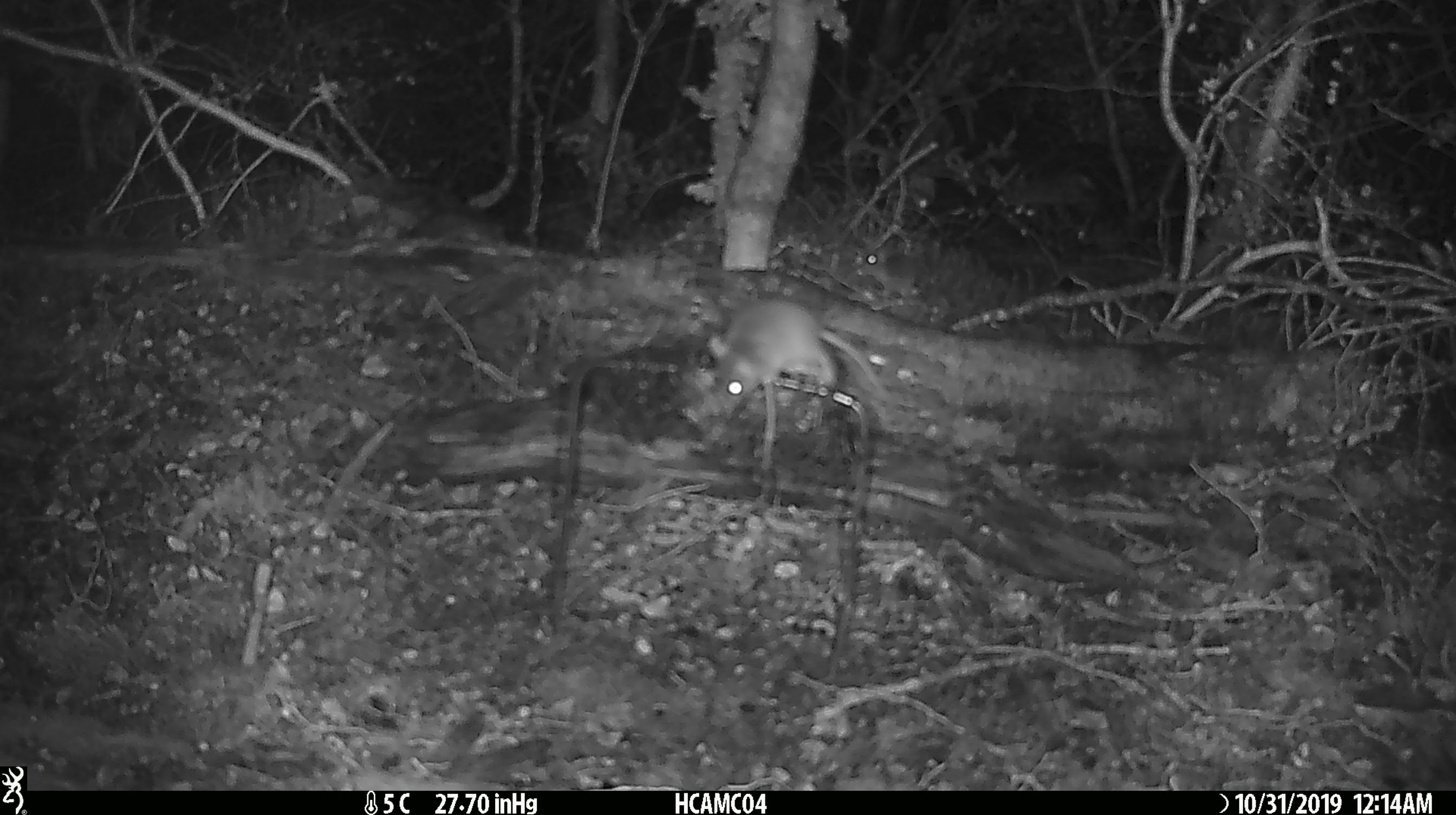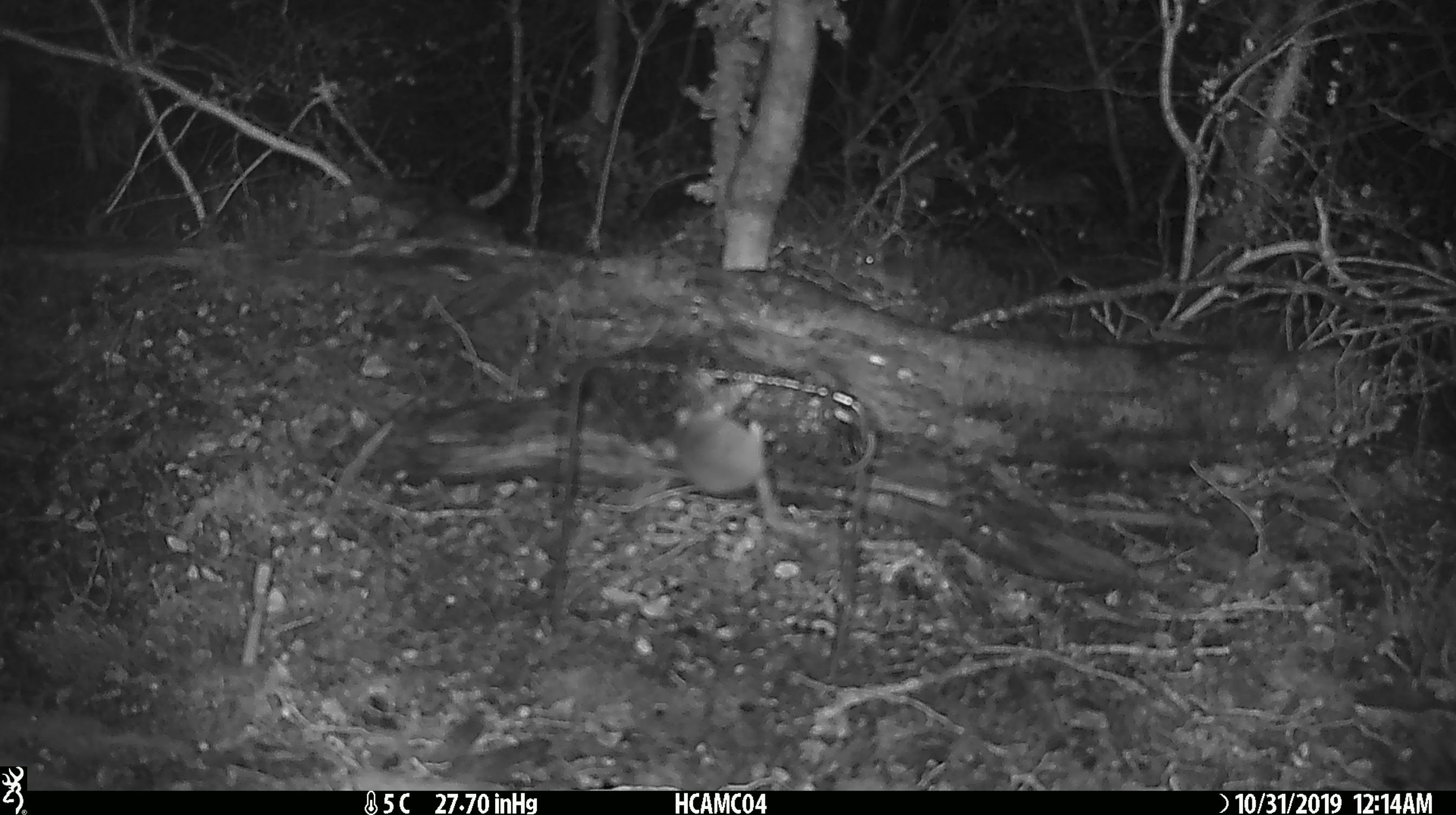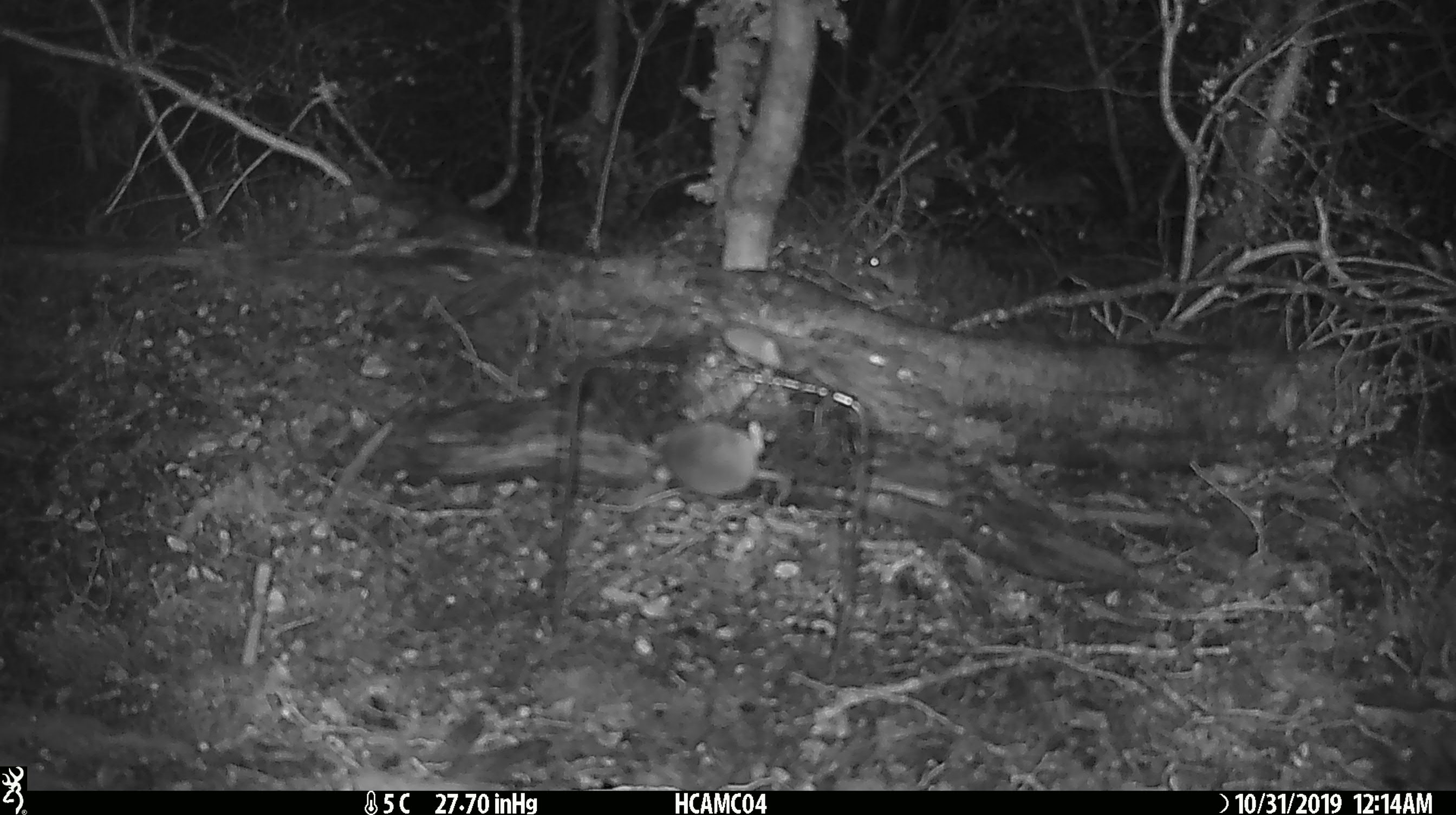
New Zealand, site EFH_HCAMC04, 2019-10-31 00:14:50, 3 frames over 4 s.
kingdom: Animalia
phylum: Chordata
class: Mammalia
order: Rodentia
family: Muridae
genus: Mus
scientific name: Mus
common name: mouse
Mouse (Mus).